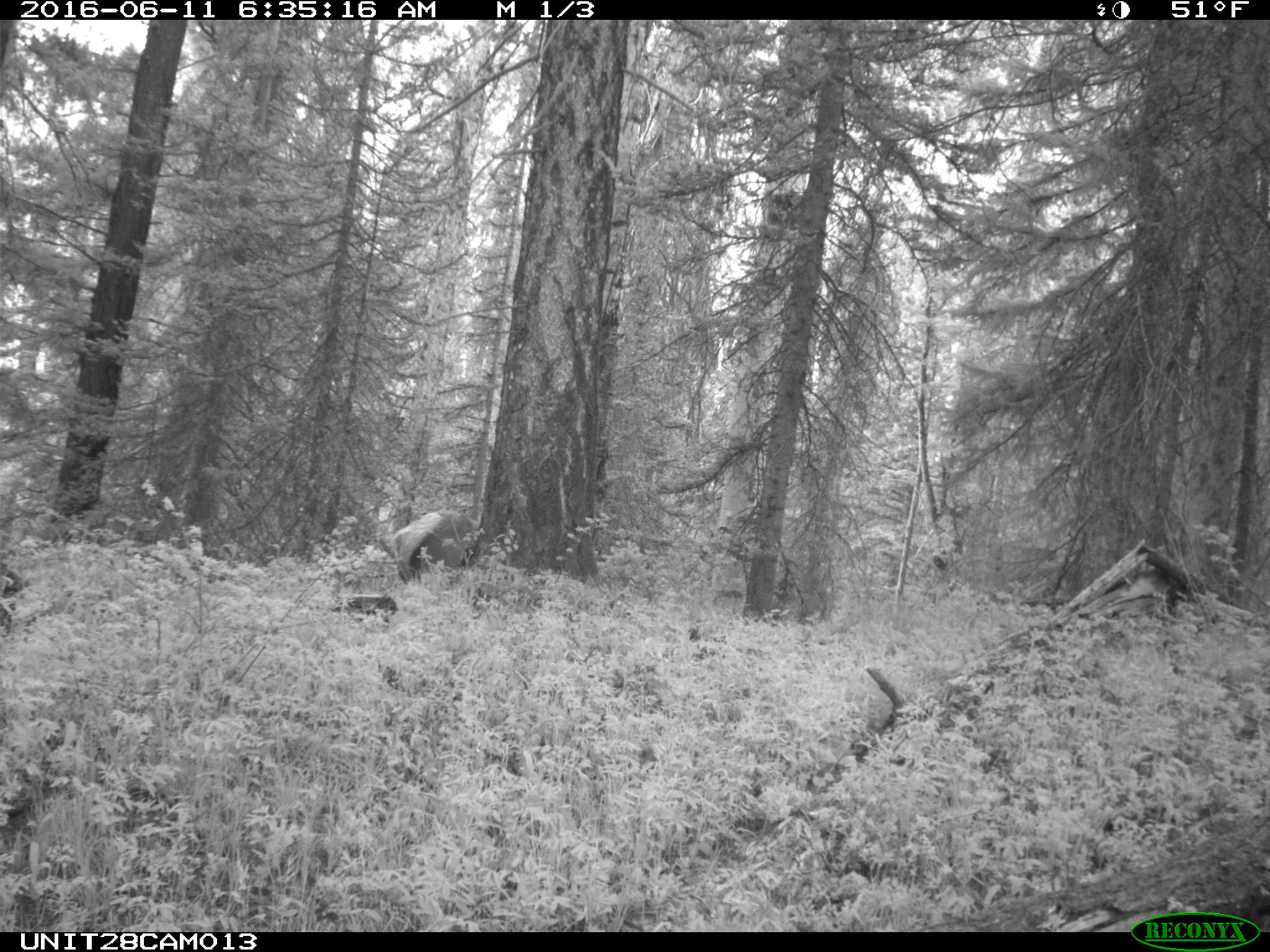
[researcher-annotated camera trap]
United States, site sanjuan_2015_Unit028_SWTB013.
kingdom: Animalia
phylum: Chordata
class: Mammalia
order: Artiodactyla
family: Cervidae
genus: Cervus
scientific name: Cervus elaphus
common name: red deer